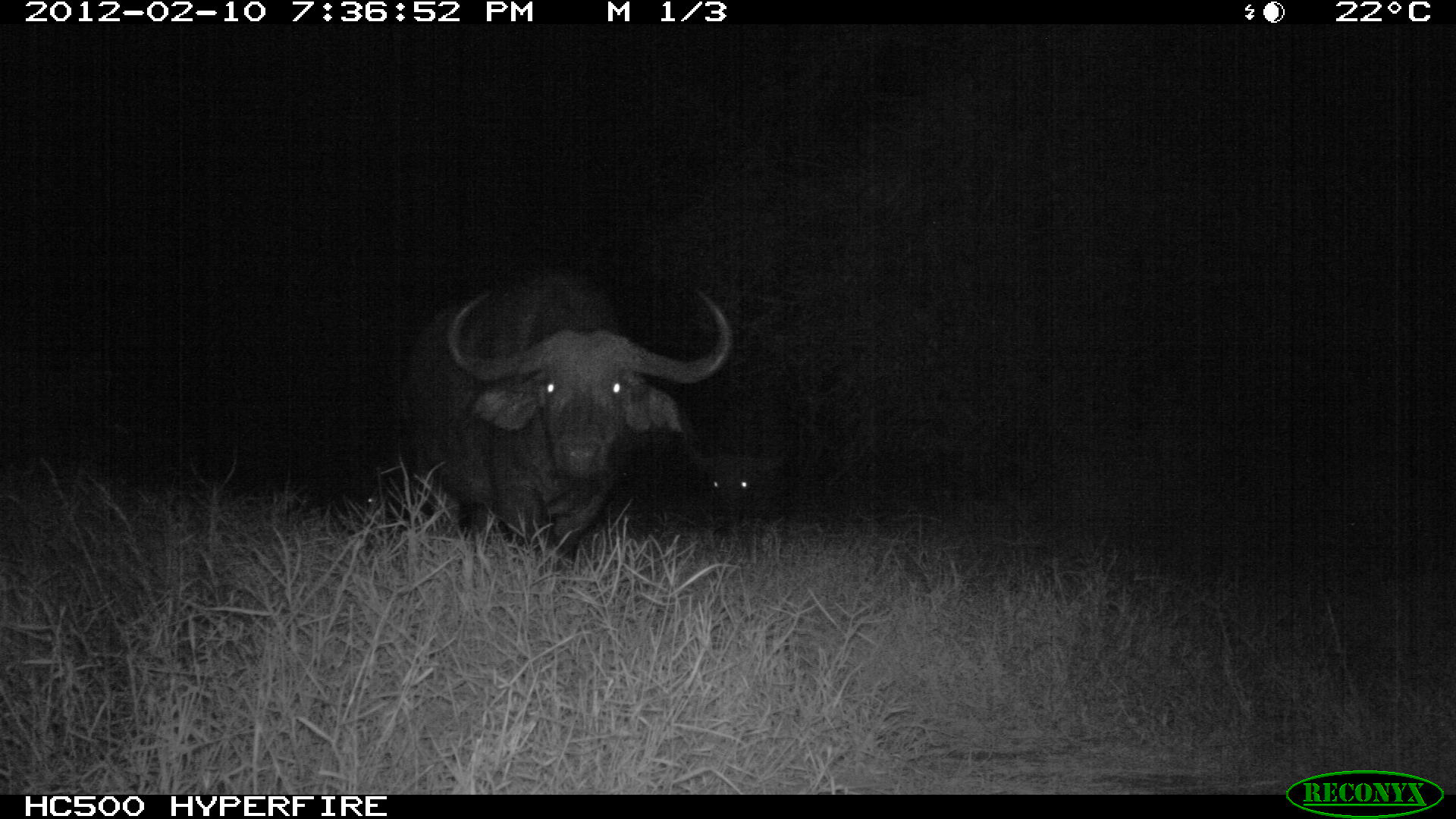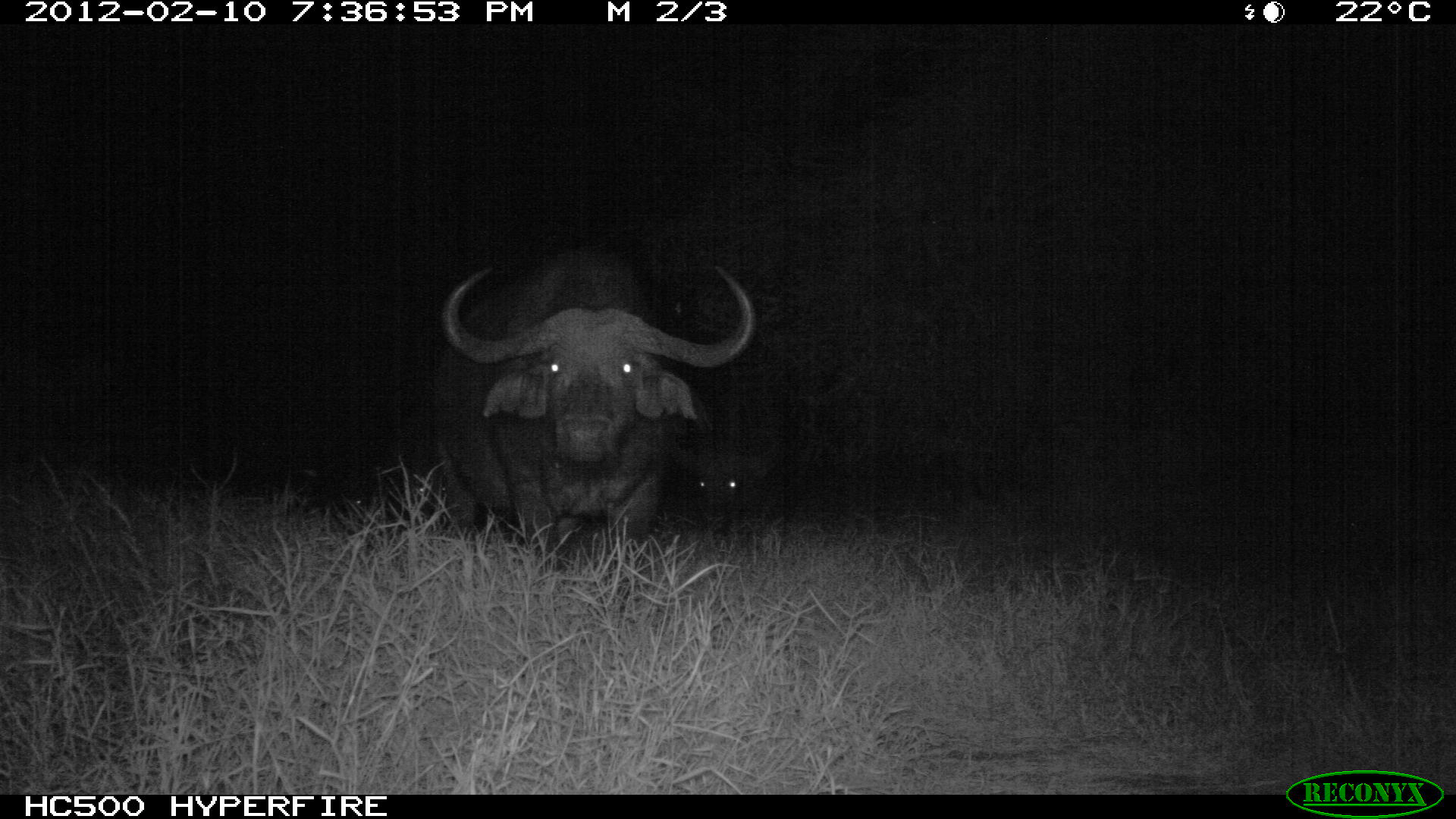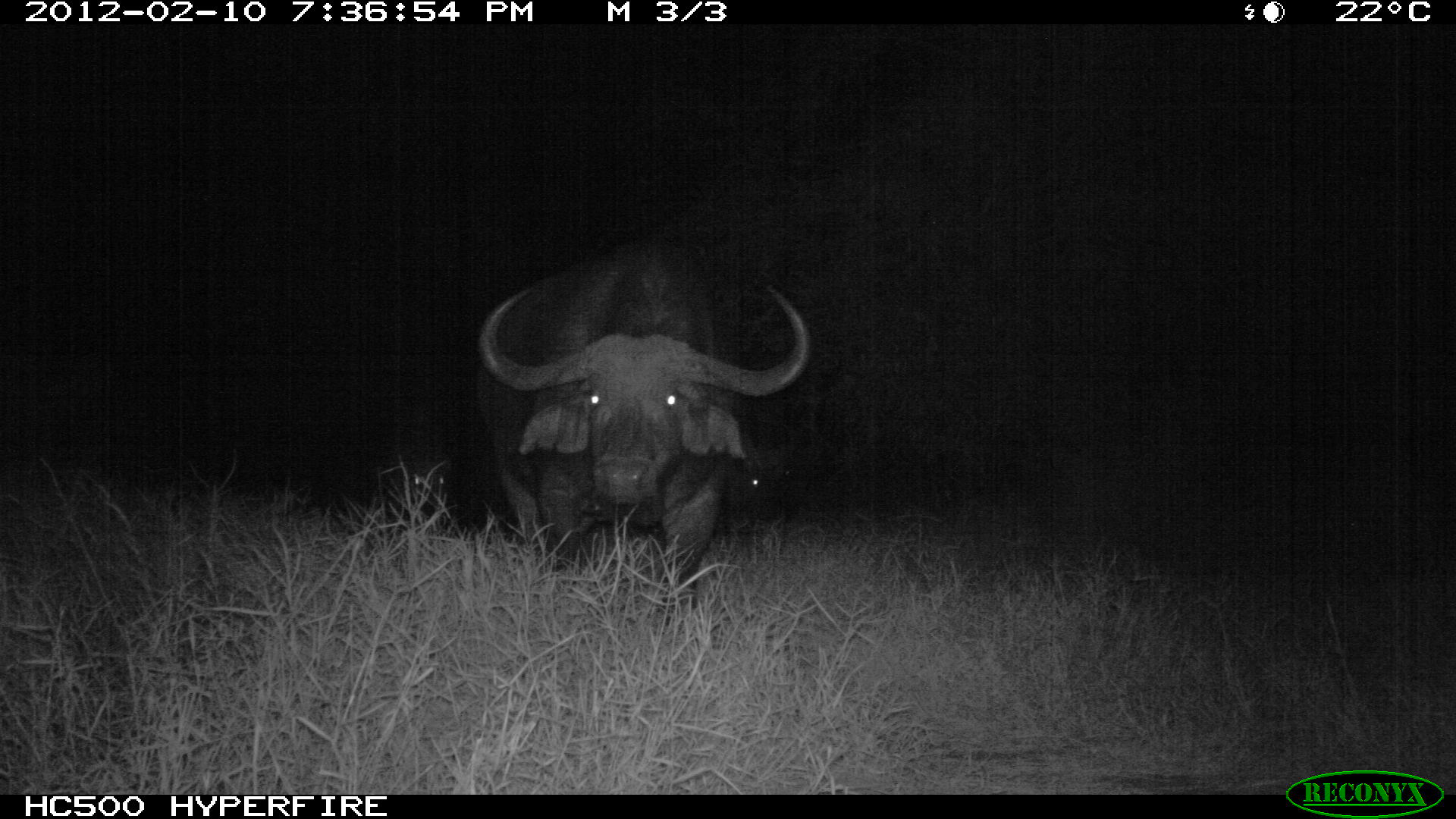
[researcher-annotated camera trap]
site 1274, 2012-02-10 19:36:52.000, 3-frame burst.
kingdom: Animalia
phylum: Chordata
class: Mammalia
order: Artiodactyla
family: Bovidae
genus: Syncerus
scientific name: Syncerus caffer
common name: african buffalo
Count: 3.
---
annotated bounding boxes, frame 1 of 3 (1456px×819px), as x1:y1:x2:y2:
syncerus caffer: 390:262:729:573; 681:431:791:526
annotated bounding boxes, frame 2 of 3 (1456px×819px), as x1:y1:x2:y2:
syncerus caffer: 423:230:757:567; 657:434:792:533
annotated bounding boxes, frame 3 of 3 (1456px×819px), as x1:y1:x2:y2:
syncerus caffer: 474:238:808:619; 736:431:793:513